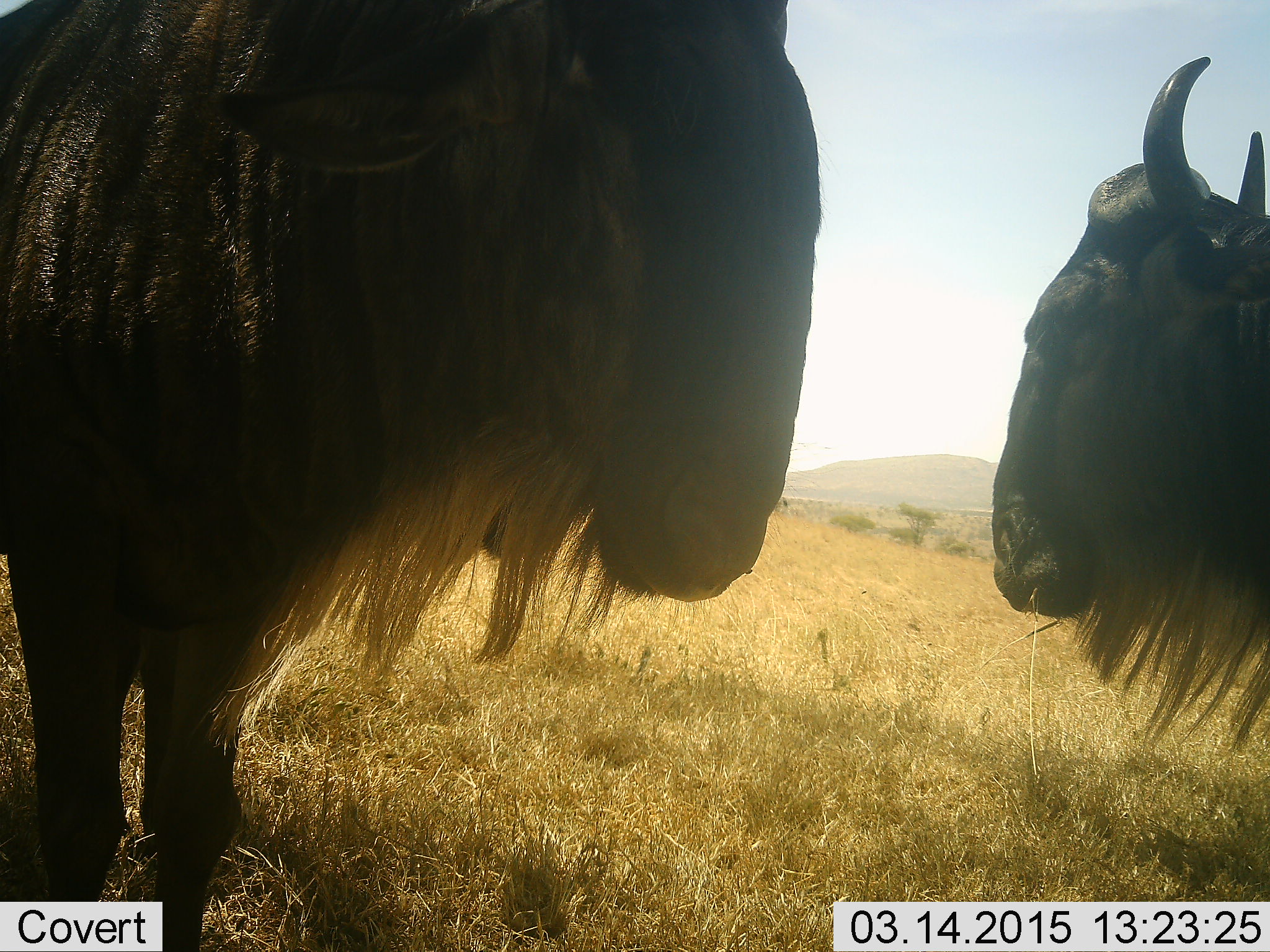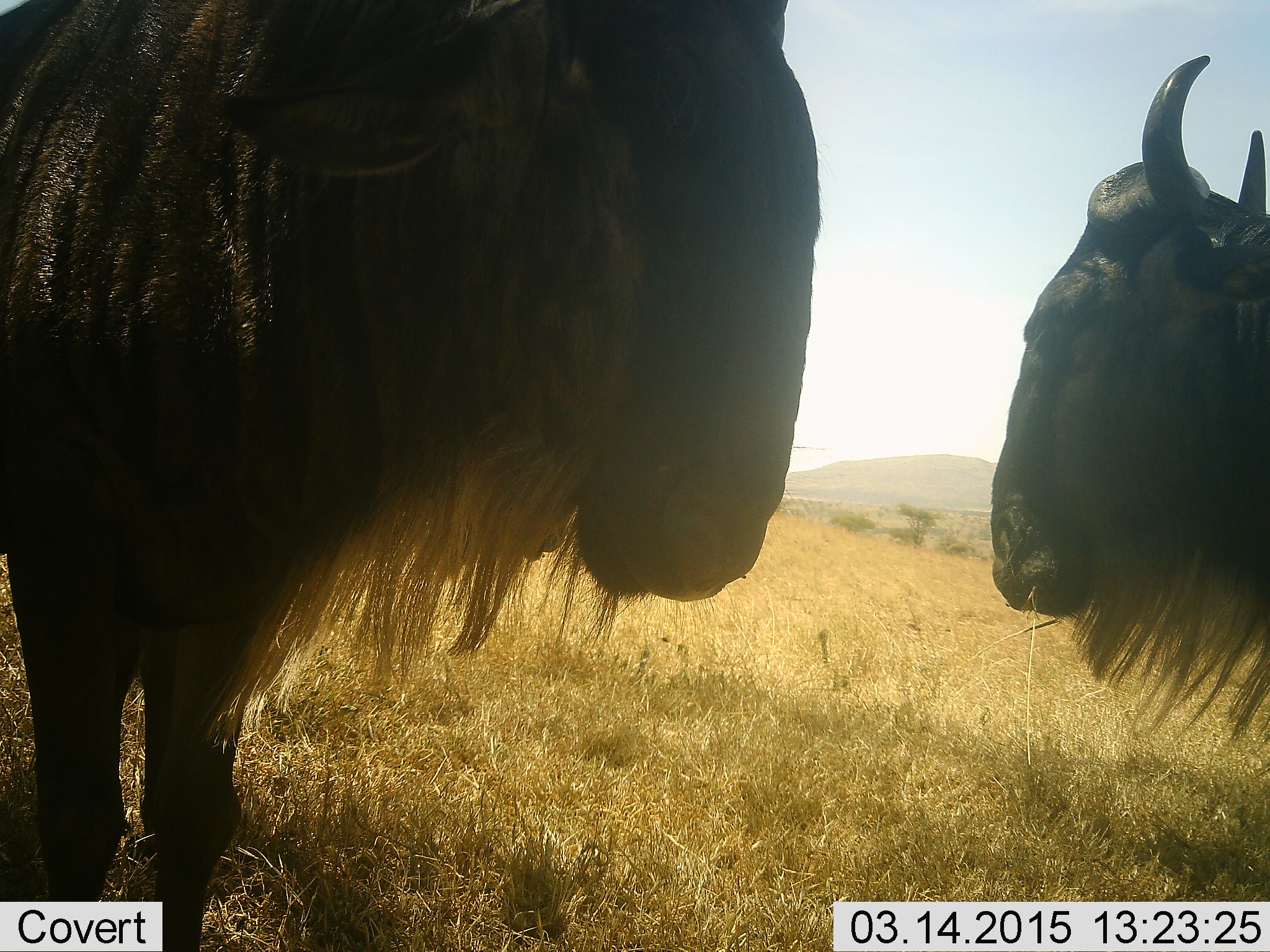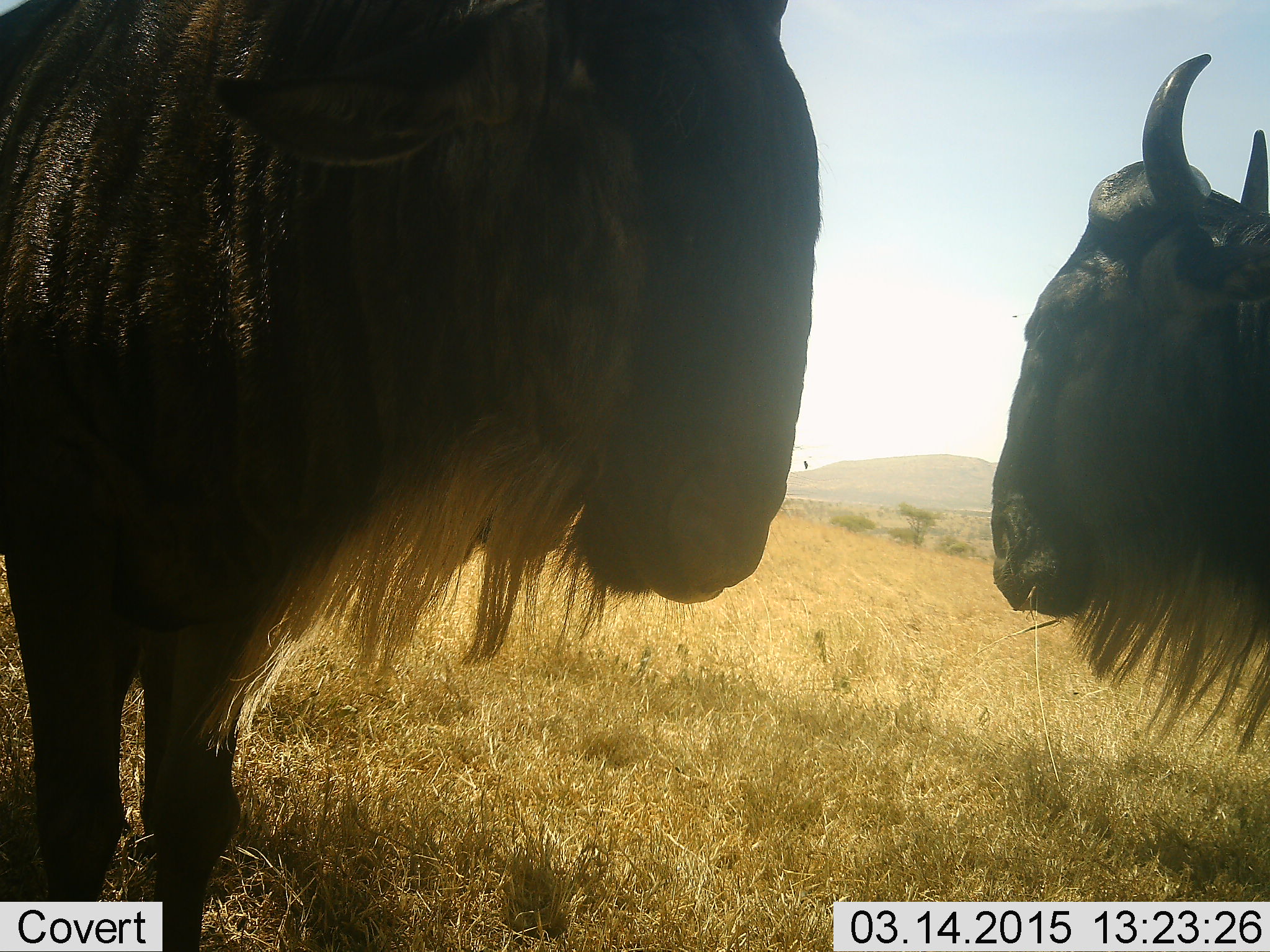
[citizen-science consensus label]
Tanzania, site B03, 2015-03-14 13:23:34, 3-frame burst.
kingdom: Animalia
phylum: Chordata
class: Mammalia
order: Artiodactyla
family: Bovidae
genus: Connochaetes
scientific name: Connochaetes taurinus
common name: blue wildebeest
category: wildebeest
Wildebeest (blue wildebeest) (Connochaetes taurinus), count 2. Behavior (volunteer vote fractions): standing 80%, resting 0%, moving 0%, interacting 20%. Young present (vote fraction): 0%. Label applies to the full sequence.